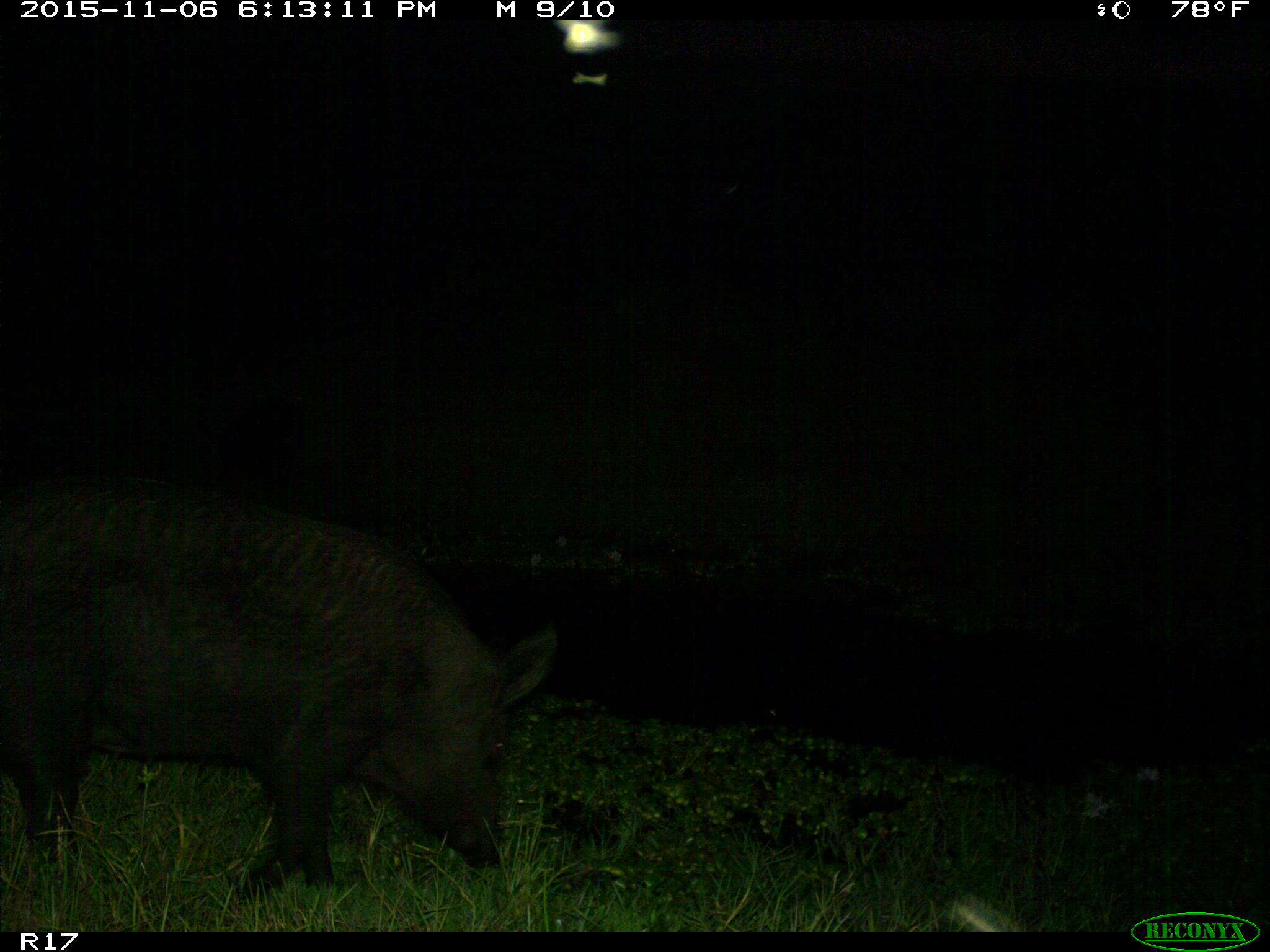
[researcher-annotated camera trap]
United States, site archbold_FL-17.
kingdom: Animalia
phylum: Chordata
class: Mammalia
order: Artiodactyla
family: Suidae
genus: Sus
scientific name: Sus scrofa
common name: wild boar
Sus scrofa (wild boar).